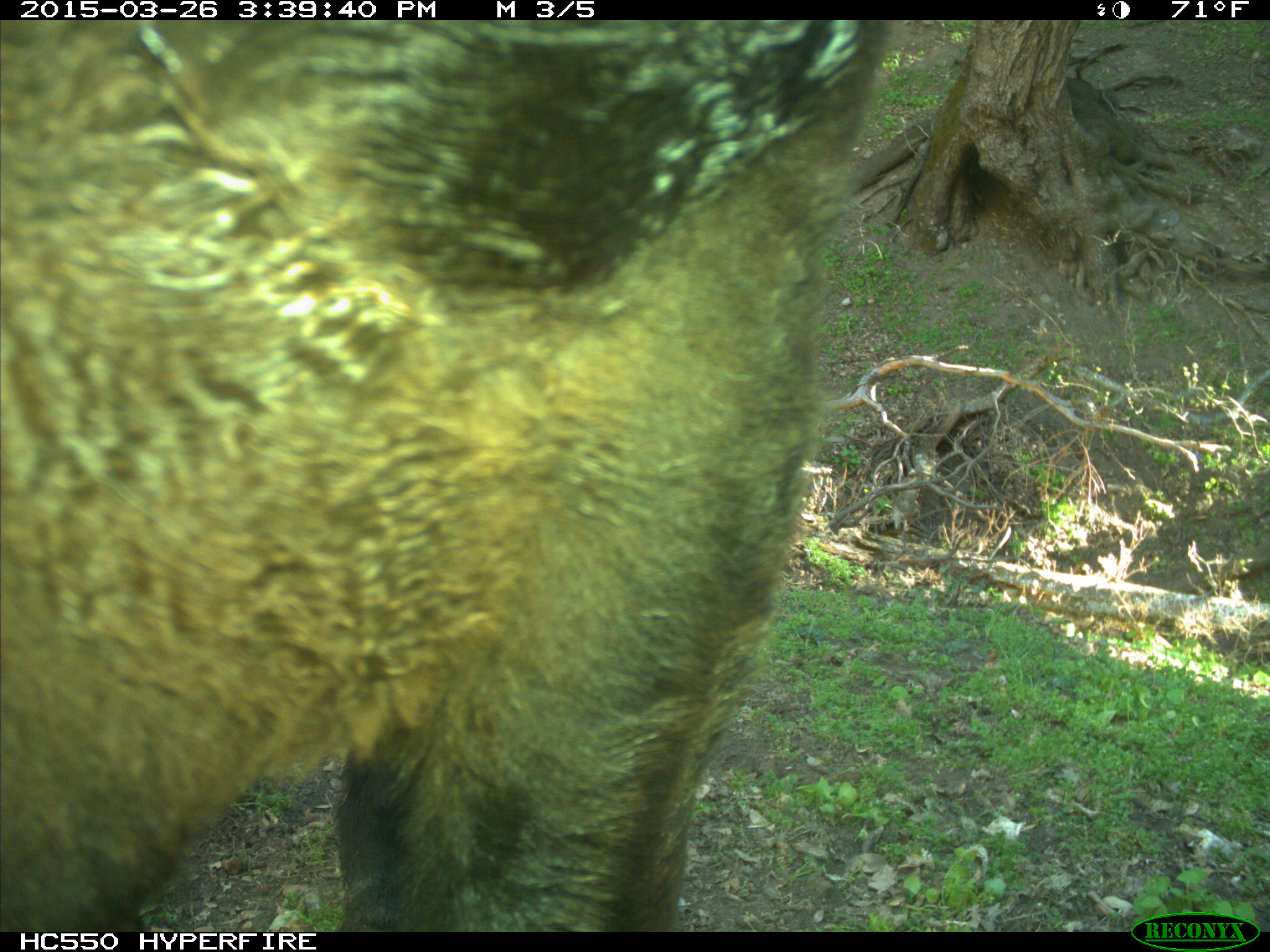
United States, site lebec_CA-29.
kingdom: Animalia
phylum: Chordata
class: Mammalia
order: Artiodactyla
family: Bovidae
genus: Bos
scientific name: Bos taurus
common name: domestic cow